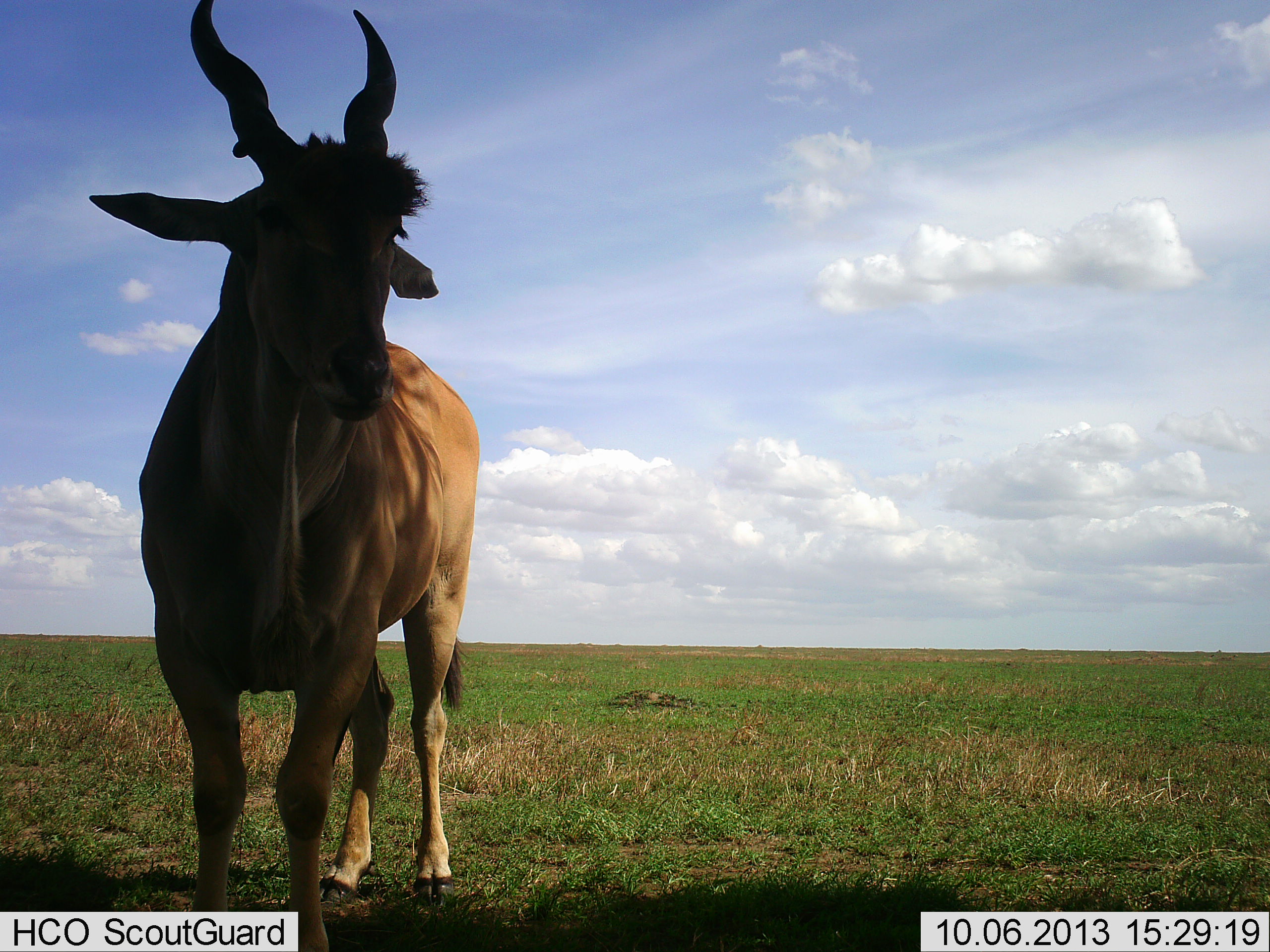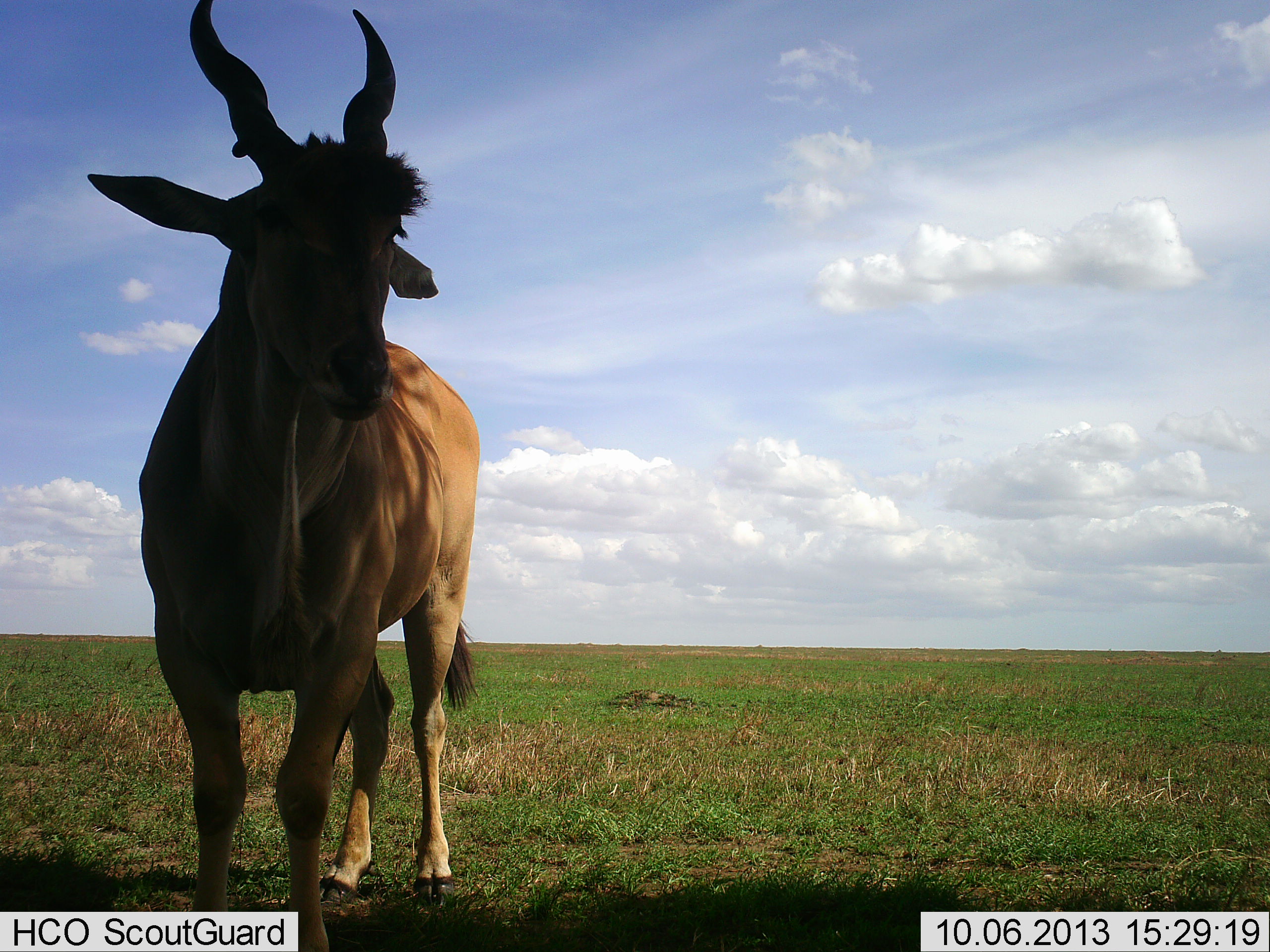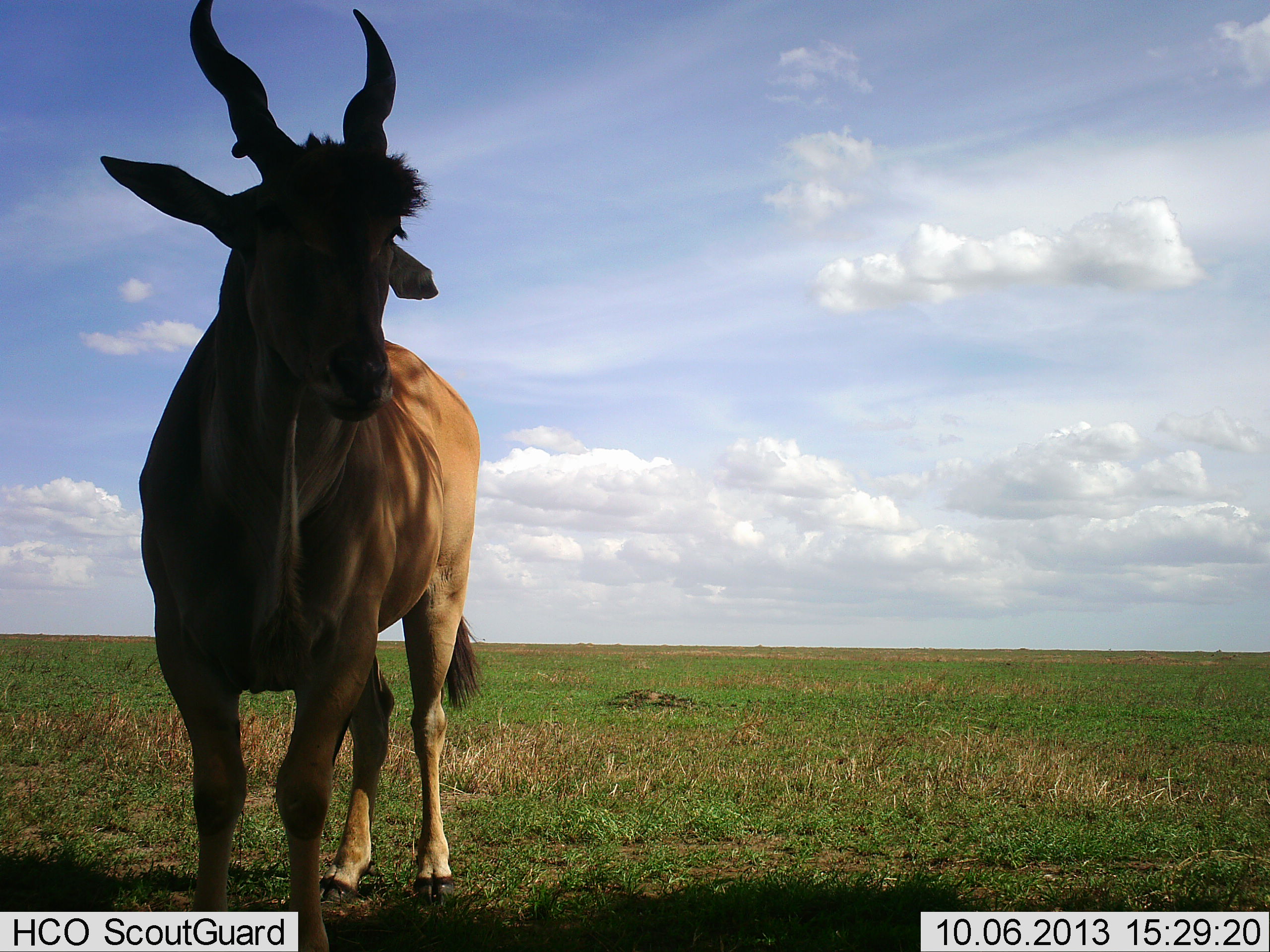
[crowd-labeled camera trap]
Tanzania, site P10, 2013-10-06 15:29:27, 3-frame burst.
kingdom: Animalia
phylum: Chordata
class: Mammalia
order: Artiodactyla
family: Bovidae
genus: Tragelaphus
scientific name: Tragelaphus oryx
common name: eland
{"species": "eland (Tragelaphus oryx)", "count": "1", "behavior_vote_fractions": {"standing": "100%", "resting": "0%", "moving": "0%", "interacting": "0%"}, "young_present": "0%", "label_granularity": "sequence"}